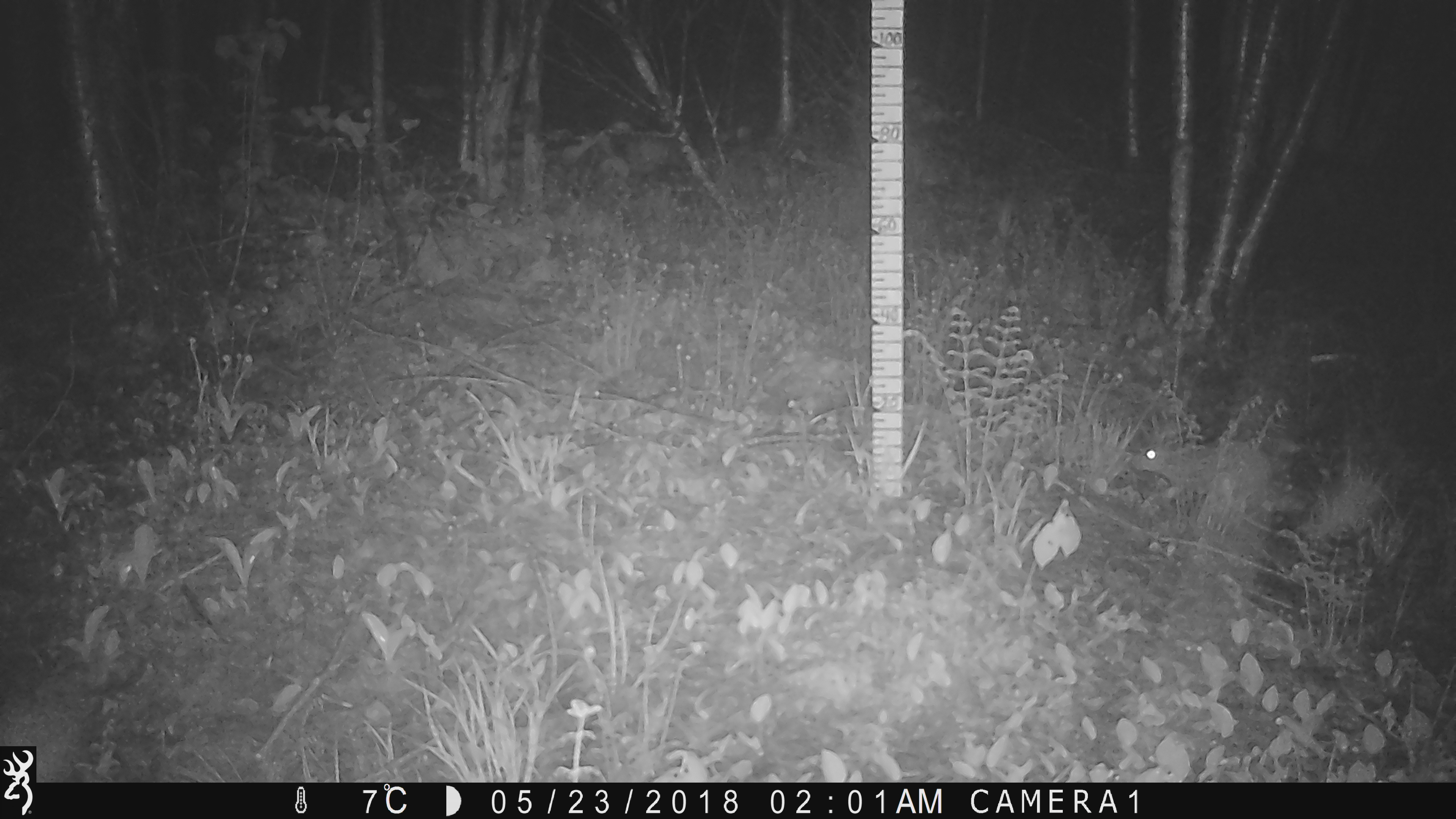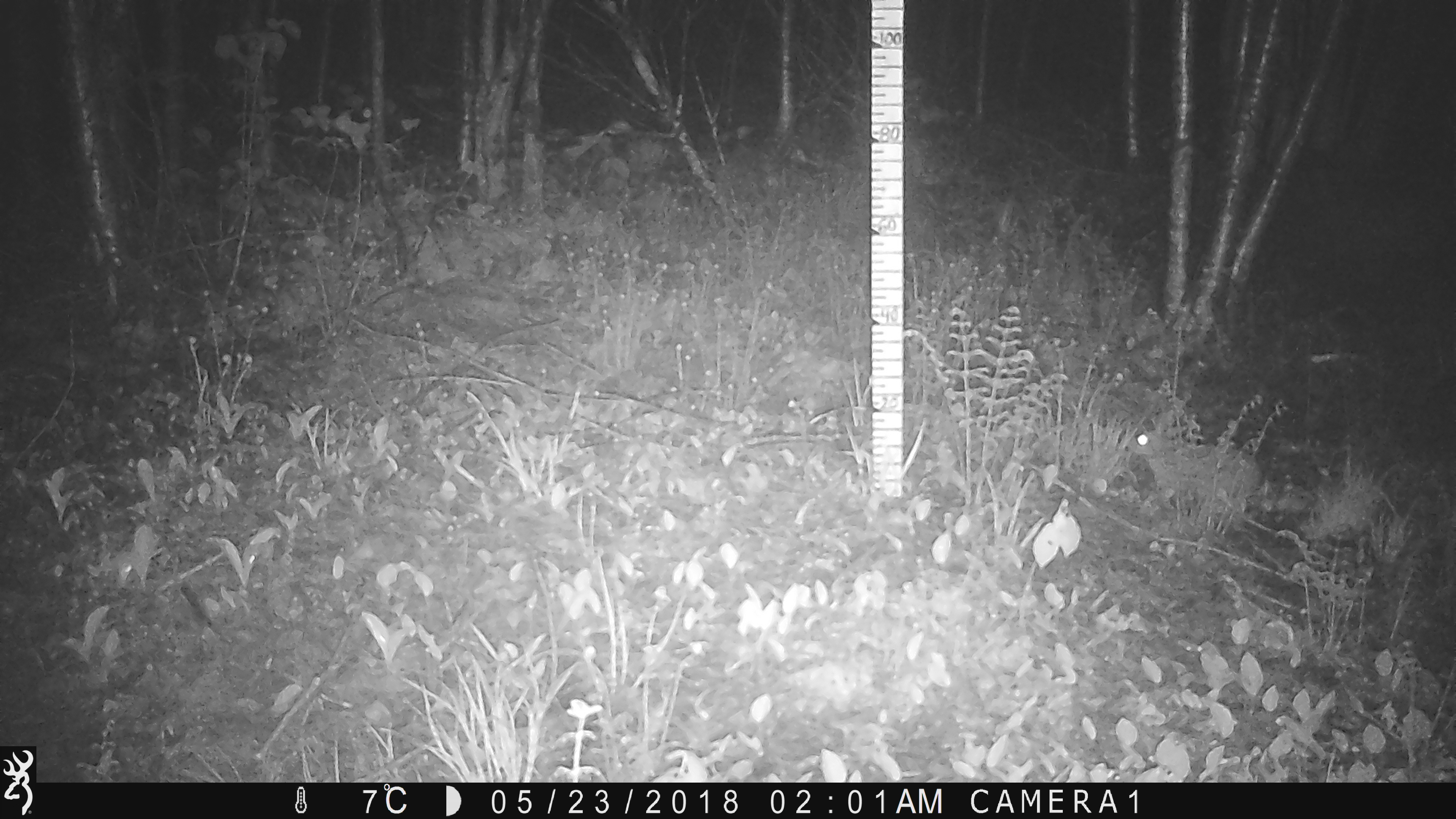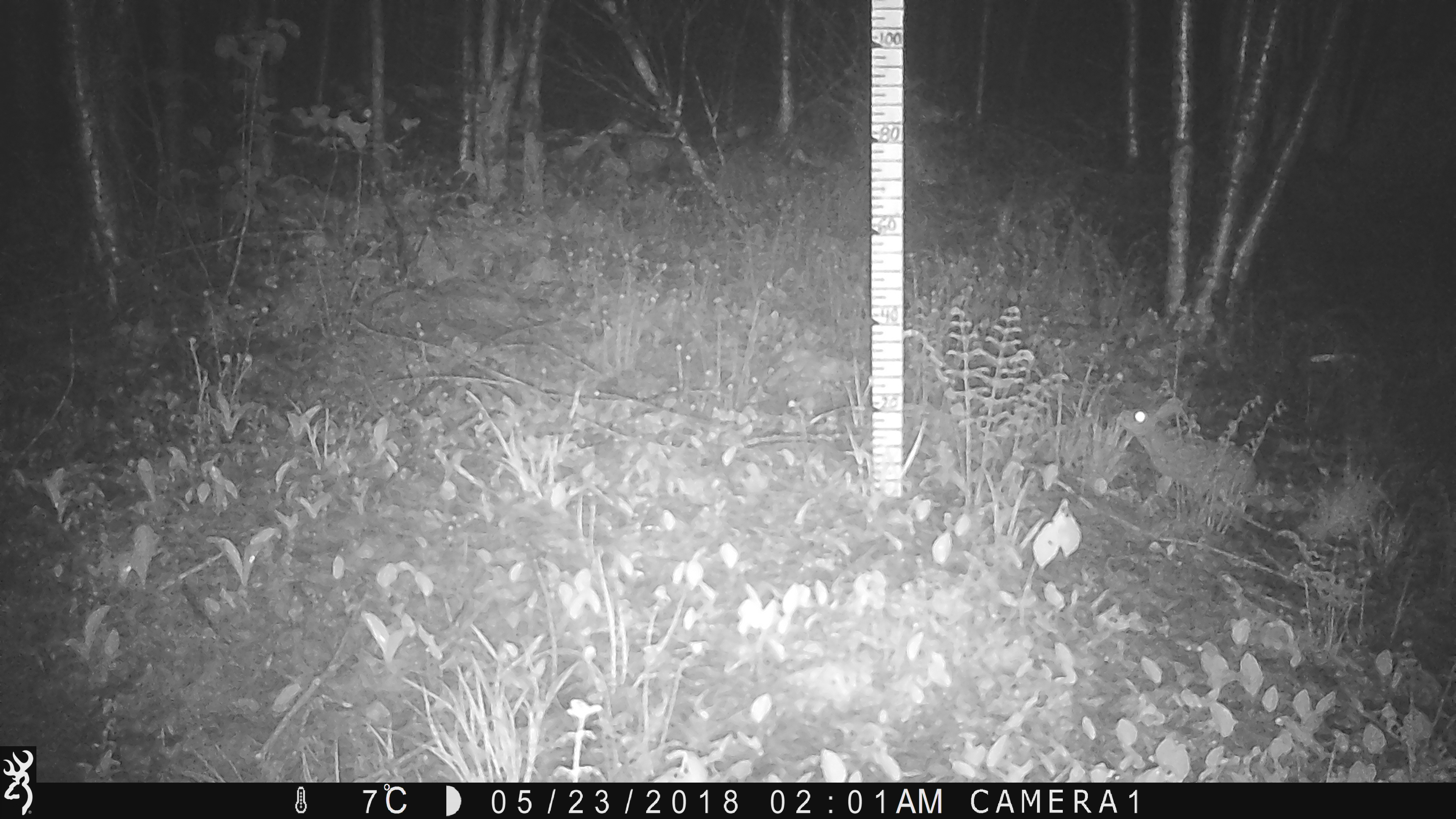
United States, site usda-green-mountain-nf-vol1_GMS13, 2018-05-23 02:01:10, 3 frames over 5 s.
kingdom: Animalia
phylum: Chordata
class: Mammalia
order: Lagomorpha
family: Leporidae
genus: Lepus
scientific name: Lepus americanus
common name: snowshoe hare